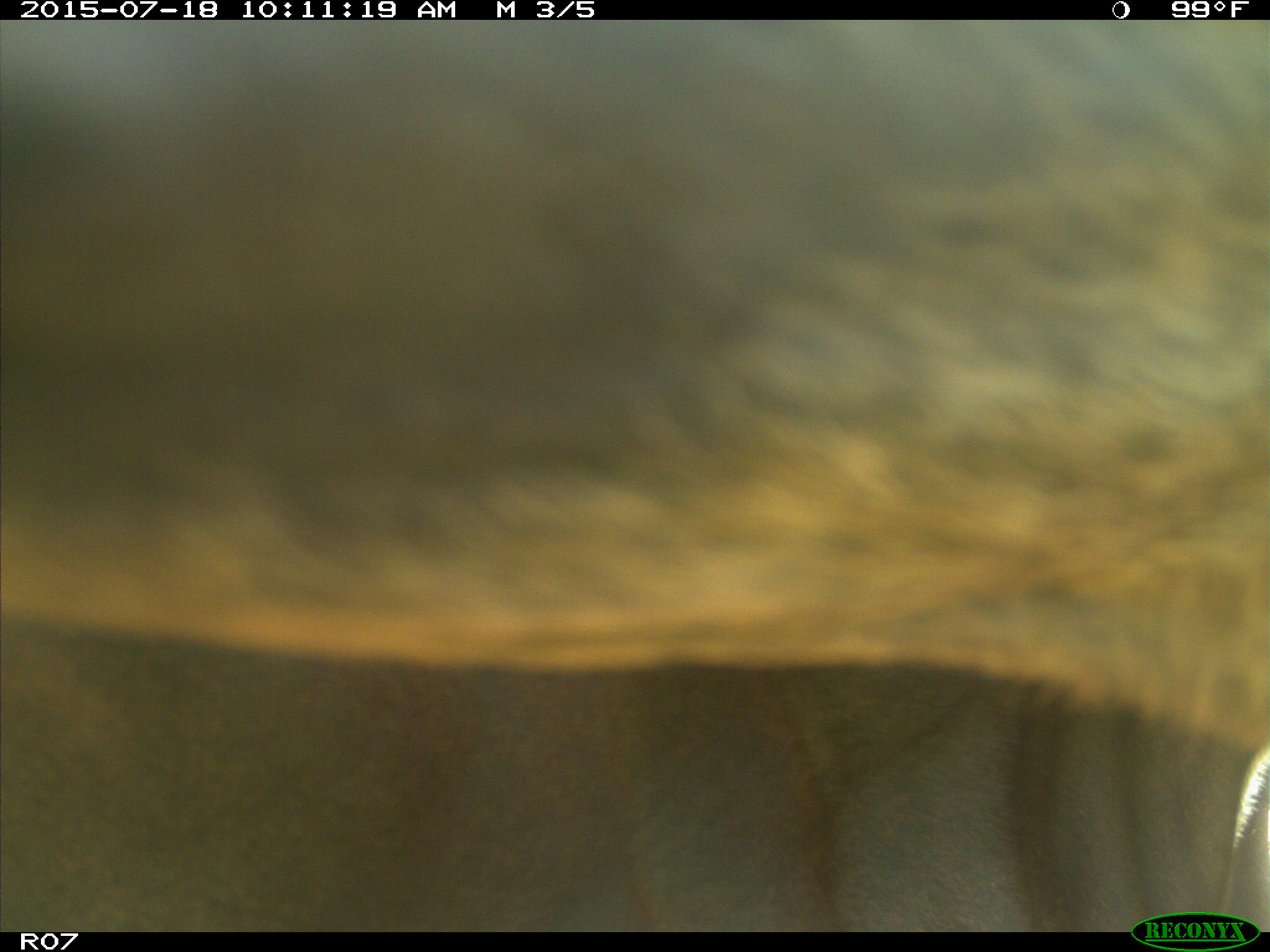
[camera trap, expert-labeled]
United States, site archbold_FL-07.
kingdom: Animalia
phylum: Chordata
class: Mammalia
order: Artiodactyla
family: Bovidae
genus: Bos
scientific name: Bos taurus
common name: domestic cow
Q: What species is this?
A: Bos taurus (domestic cow).